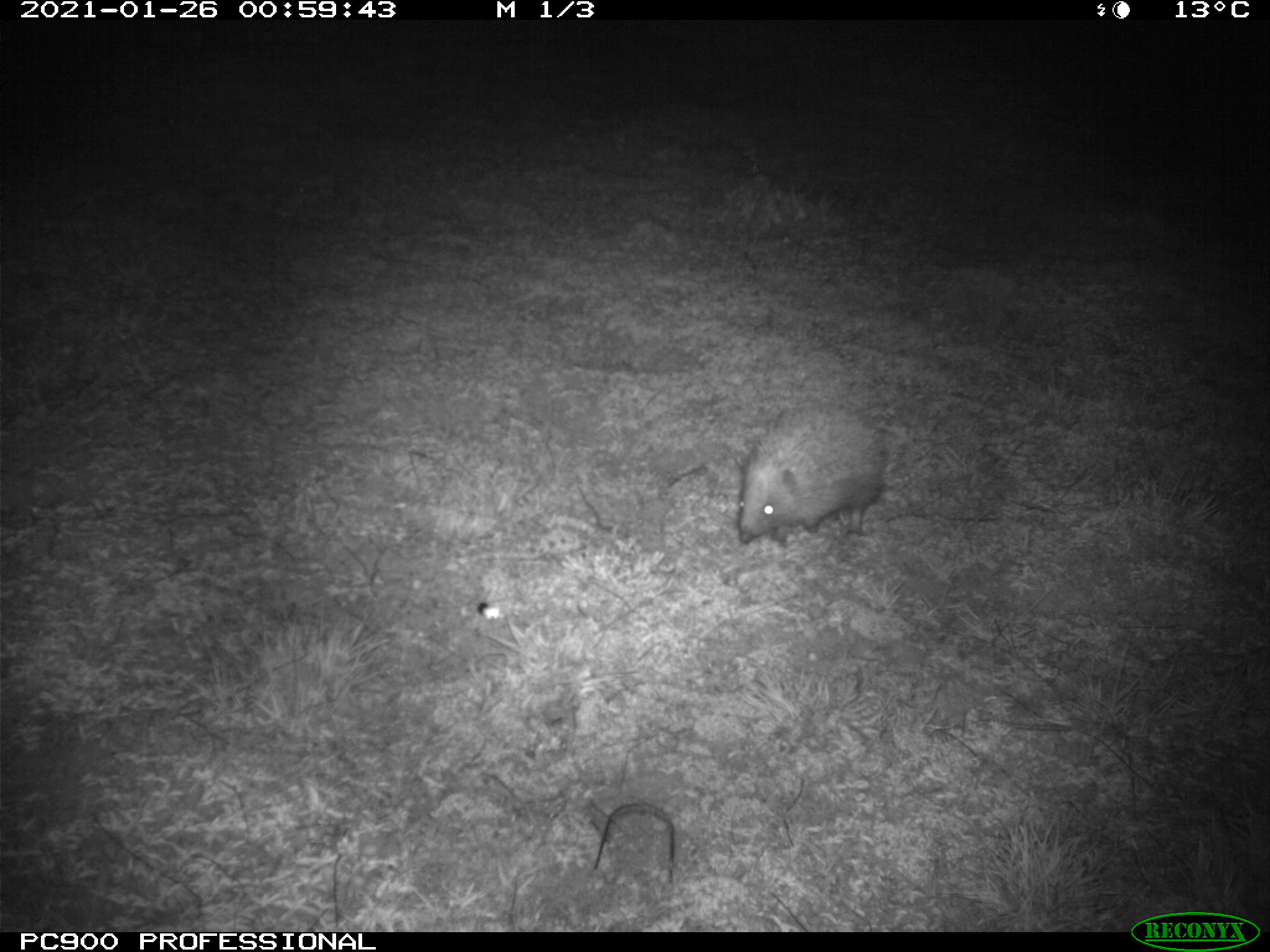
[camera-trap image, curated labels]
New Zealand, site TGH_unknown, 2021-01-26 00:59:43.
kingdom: Animalia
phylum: Chordata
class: Mammalia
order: Eulipotyphla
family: Erinaceidae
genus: Erinaceus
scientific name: Erinaceus europaeus europaeus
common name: european hedgehog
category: hedgehog